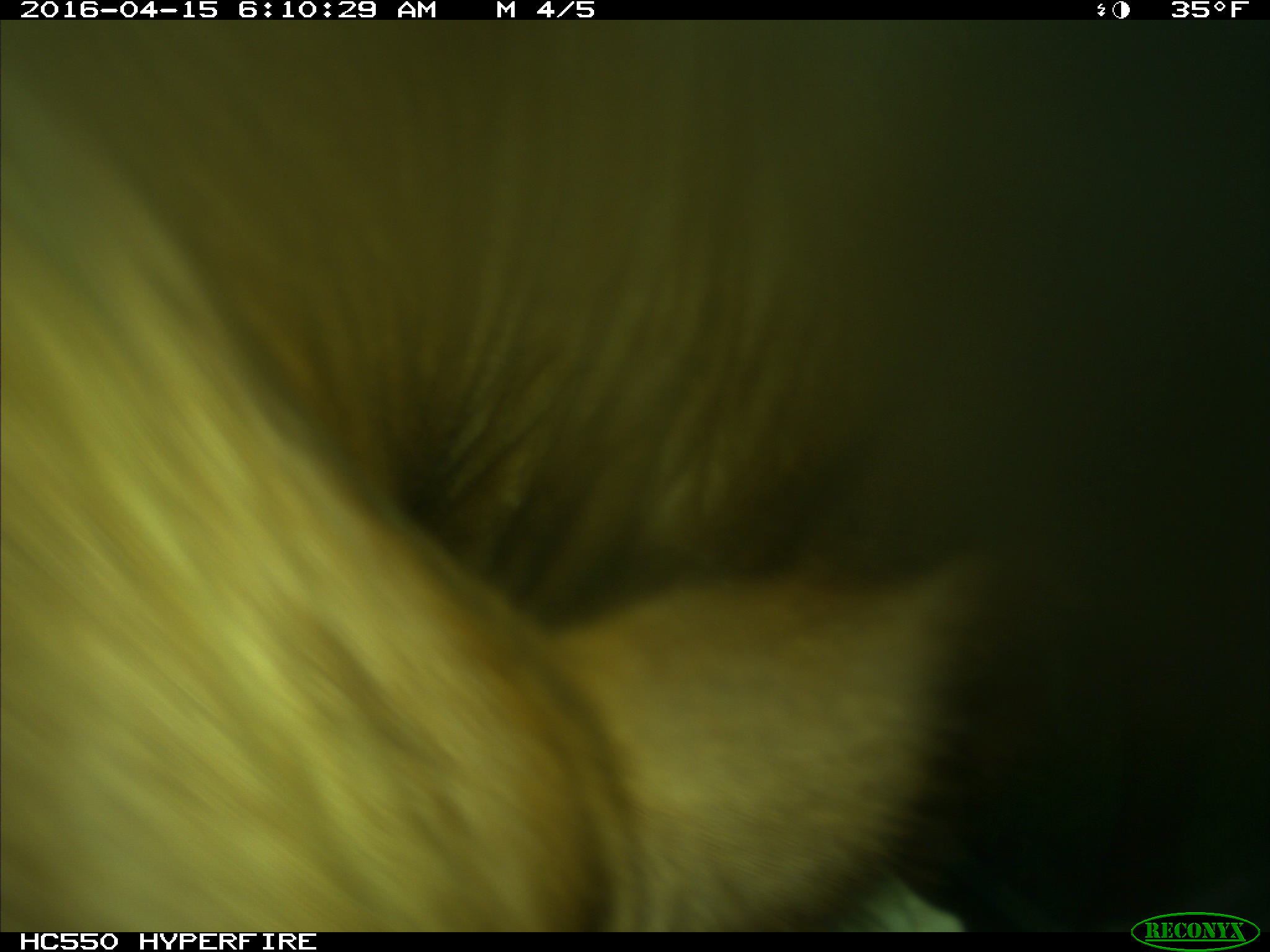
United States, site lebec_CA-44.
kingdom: Animalia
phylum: Chordata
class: Mammalia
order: Artiodactyla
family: Bovidae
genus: Bos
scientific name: Bos taurus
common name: domestic cow